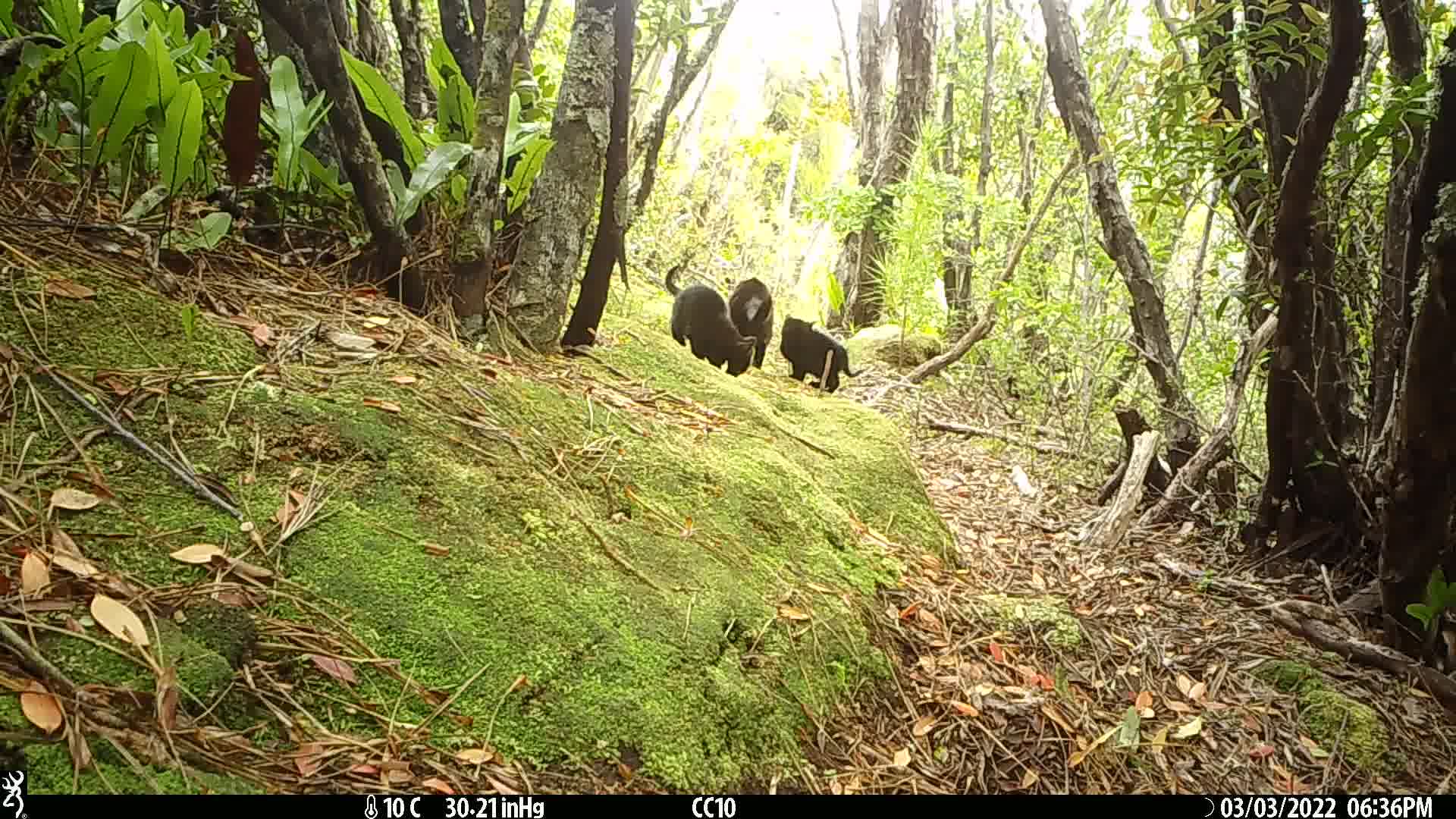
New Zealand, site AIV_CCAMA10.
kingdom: Animalia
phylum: Chordata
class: Mammalia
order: Carnivora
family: Felidae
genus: Felis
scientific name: Felis catus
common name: domestic cat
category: cat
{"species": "cat (domestic cat) (Felis catus)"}